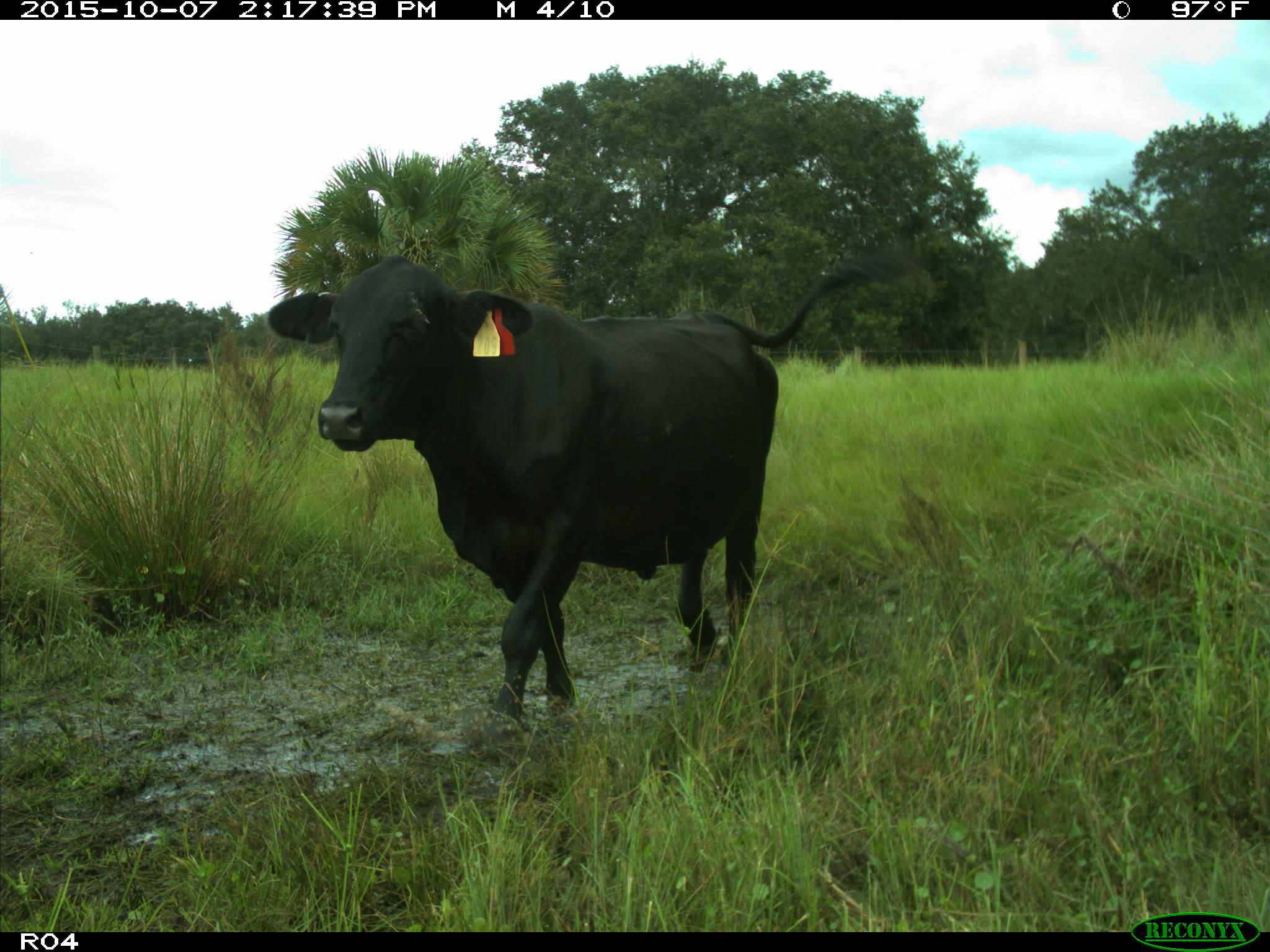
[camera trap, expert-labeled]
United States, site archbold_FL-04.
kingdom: Animalia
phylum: Chordata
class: Mammalia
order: Artiodactyla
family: Bovidae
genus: Bos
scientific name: Bos taurus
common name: domestic cow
Bos taurus (domestic cow).